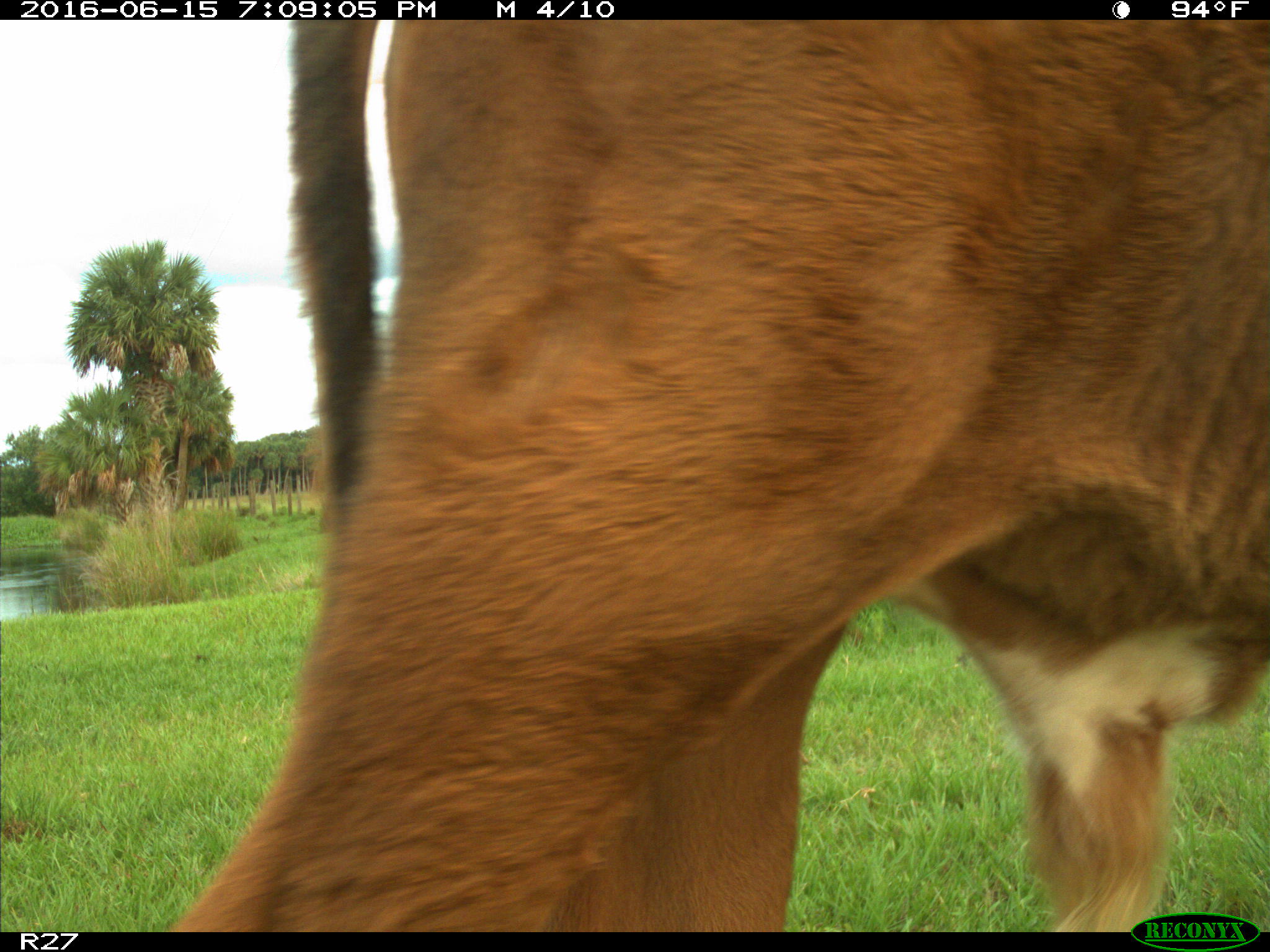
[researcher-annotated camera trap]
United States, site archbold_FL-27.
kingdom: Animalia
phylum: Chordata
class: Mammalia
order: Artiodactyla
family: Bovidae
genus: Bos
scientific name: Bos taurus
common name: domestic cow